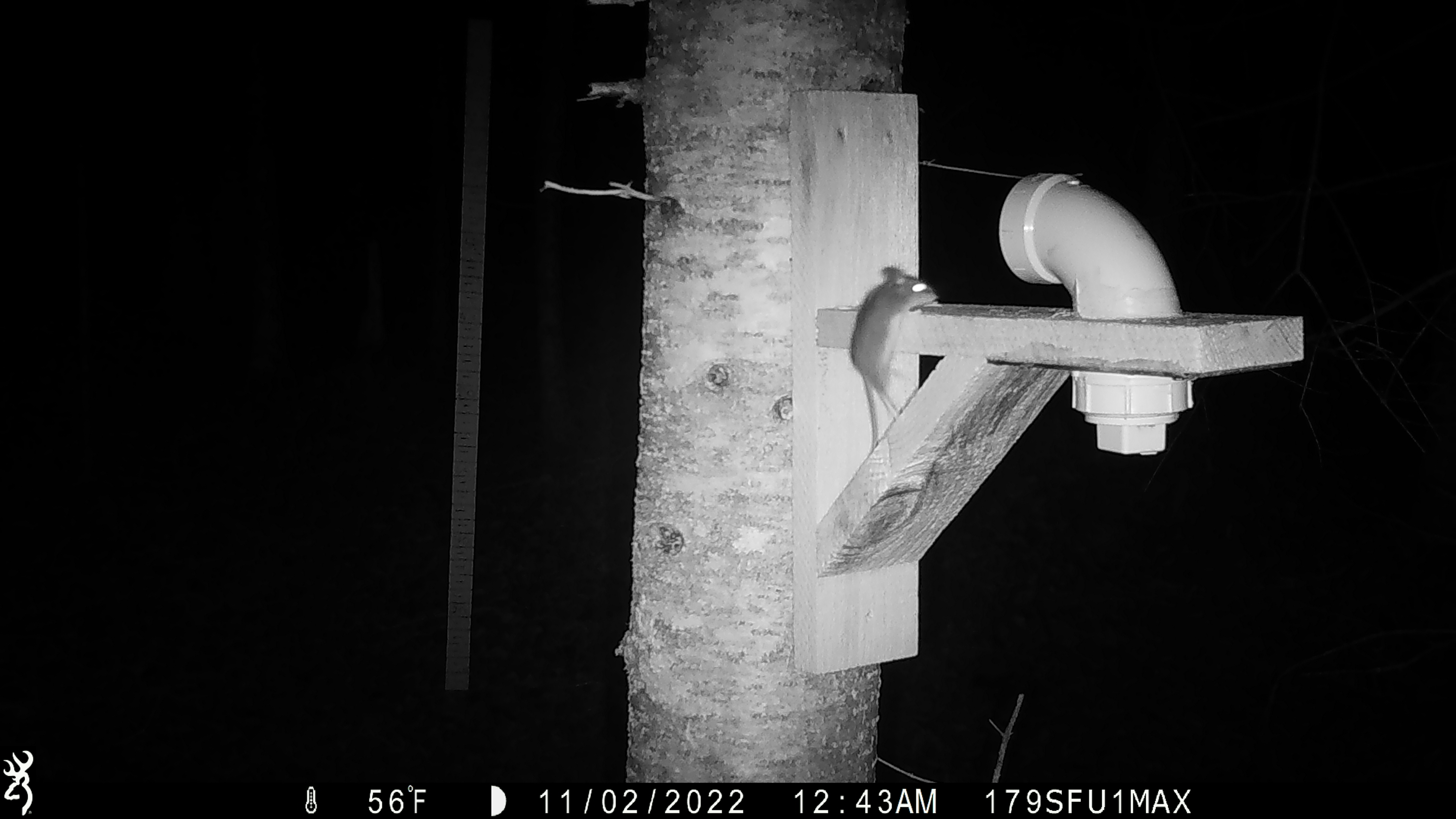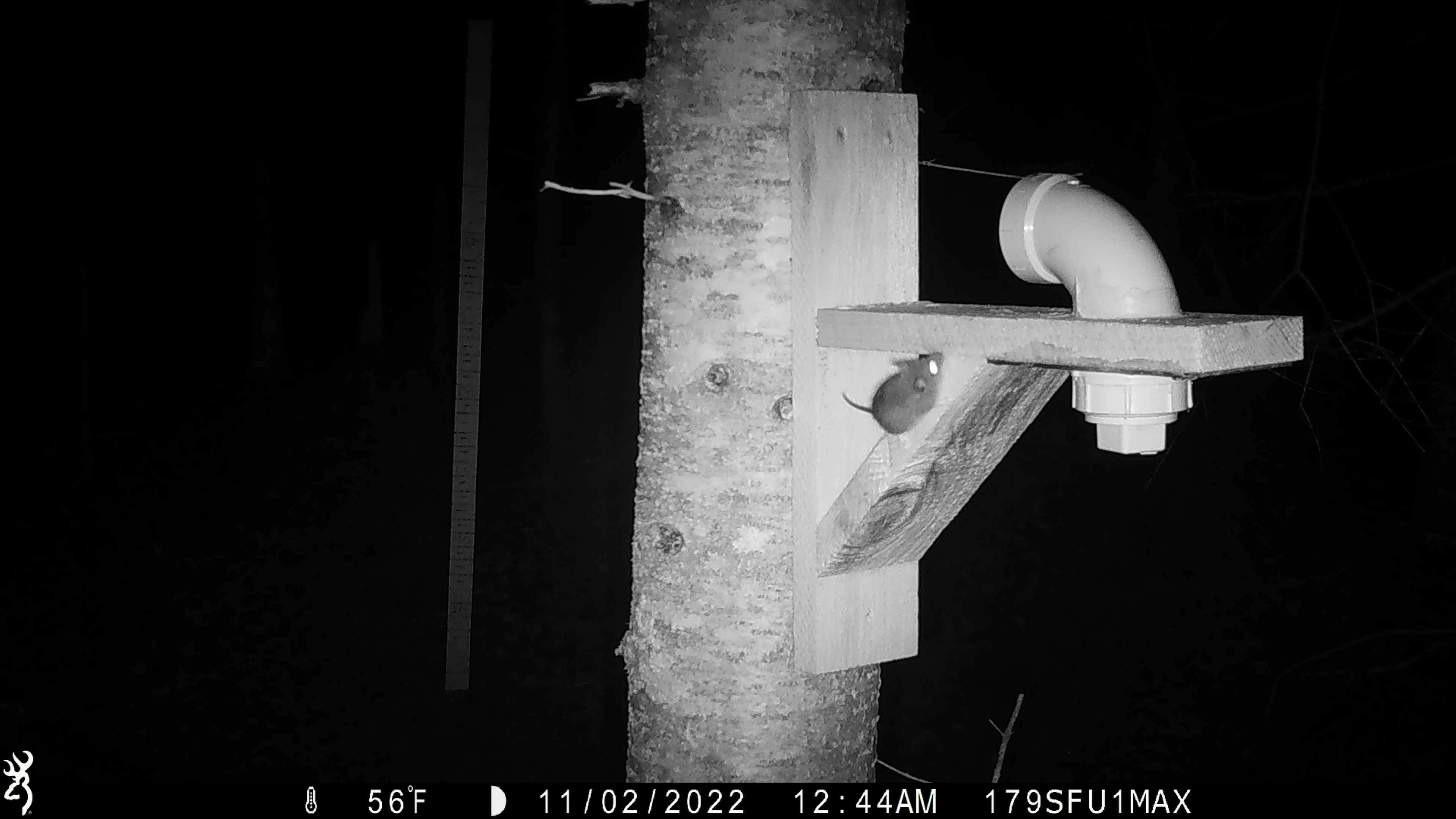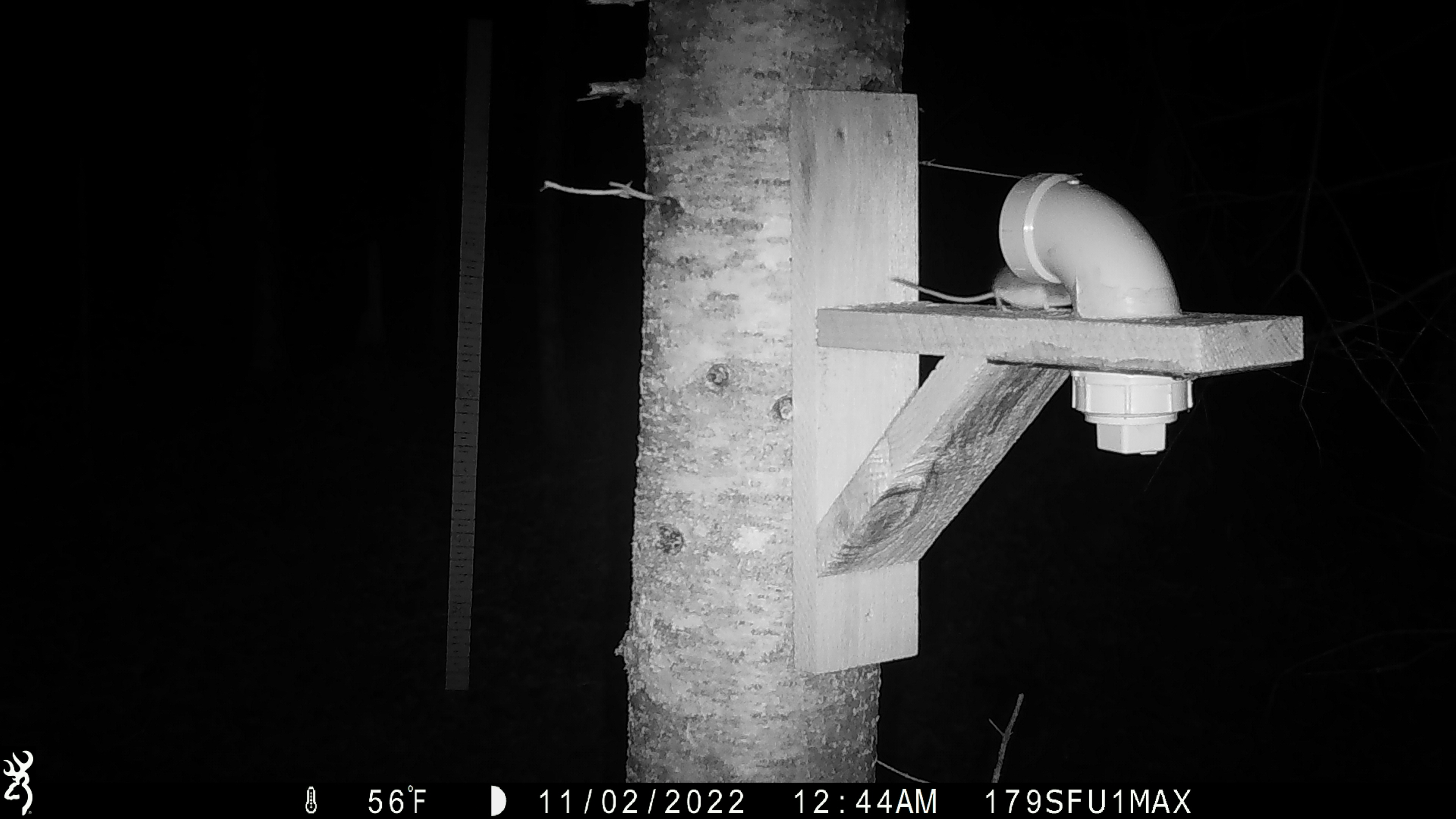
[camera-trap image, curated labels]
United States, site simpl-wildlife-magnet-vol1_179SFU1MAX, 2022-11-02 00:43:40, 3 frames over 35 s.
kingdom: Animalia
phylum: Chordata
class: Mammalia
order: Rodentia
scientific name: Rodentia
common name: mouse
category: mouse sp.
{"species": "mouse sp. (mouse) (Rodentia)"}